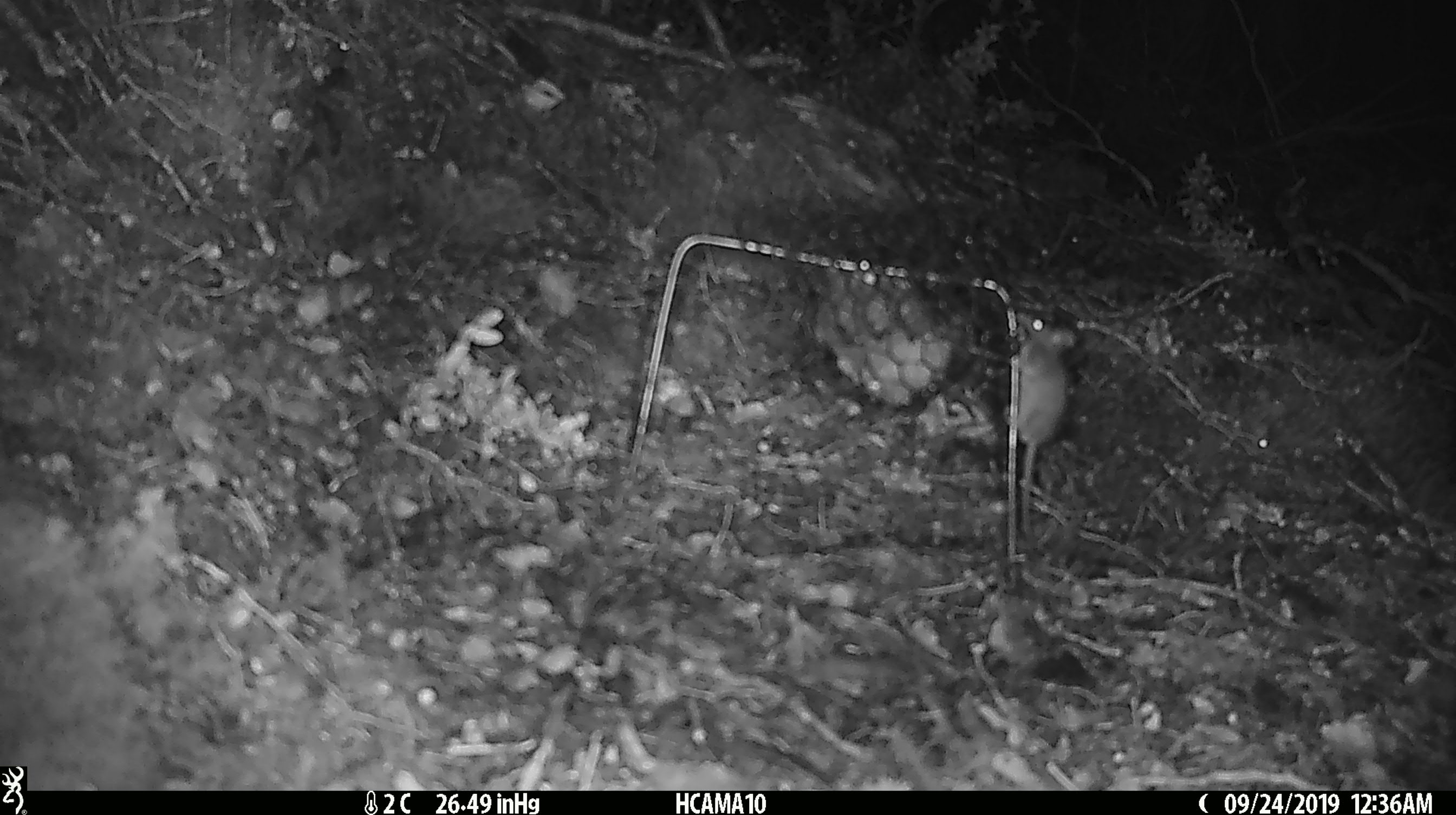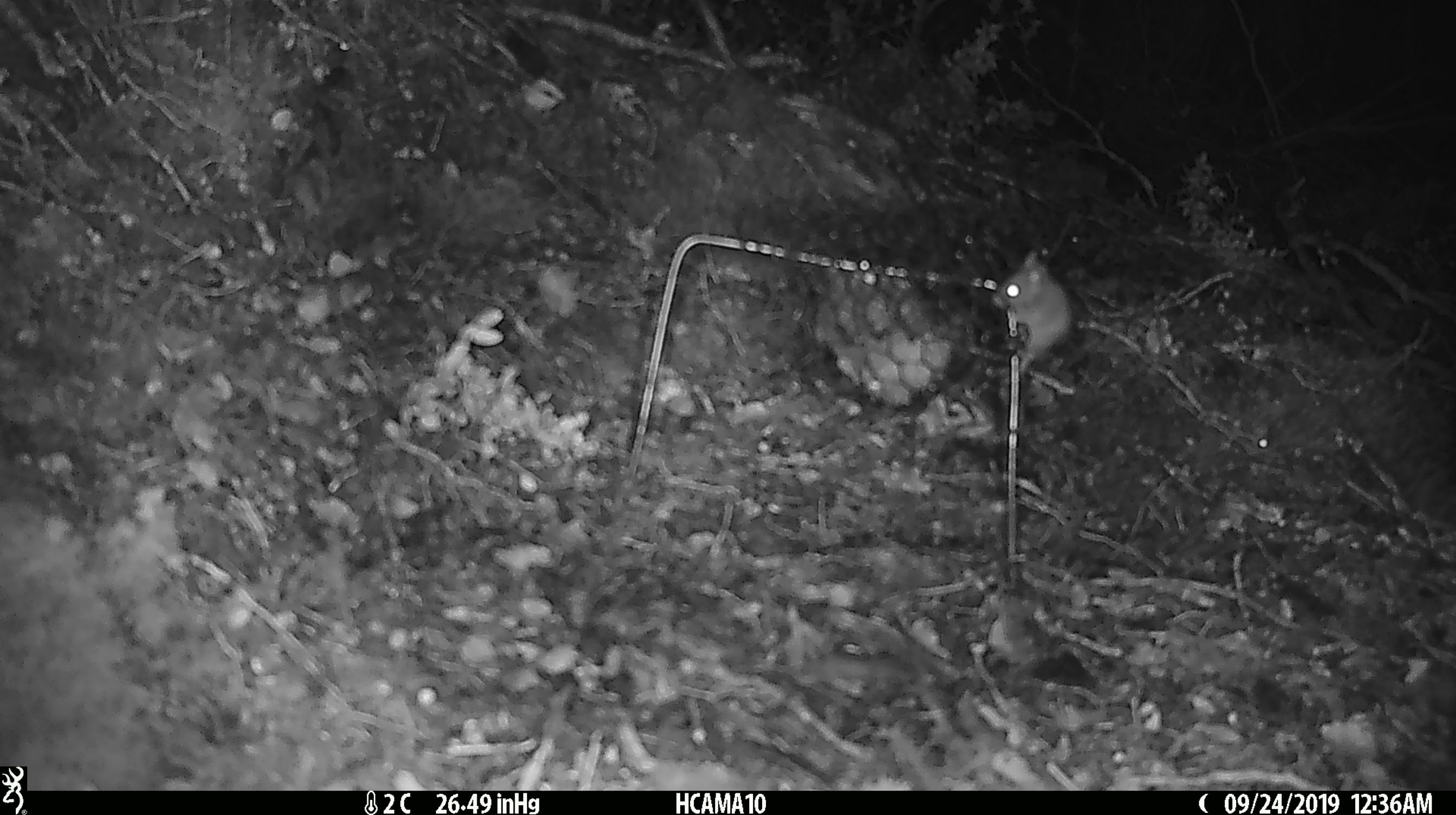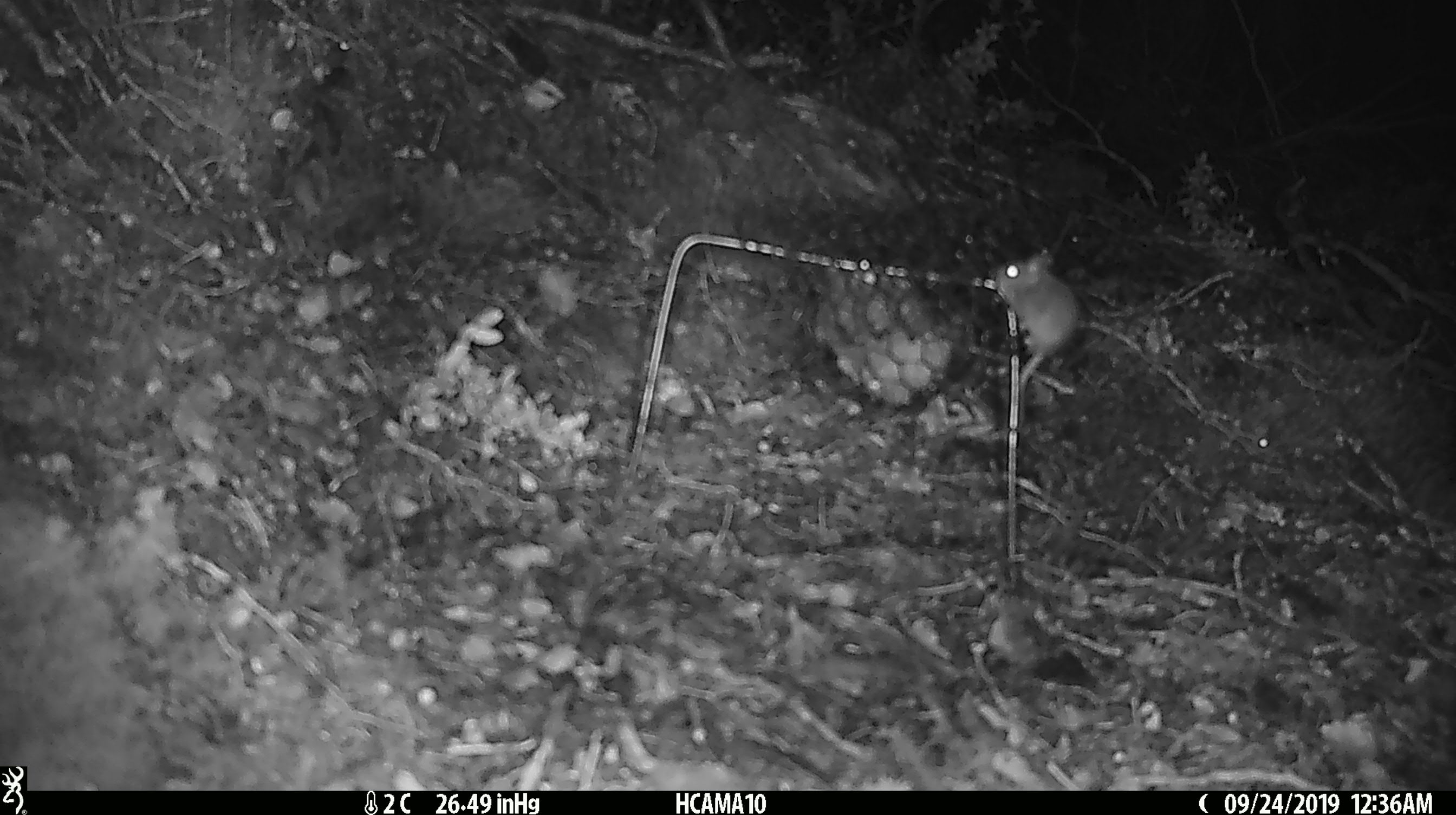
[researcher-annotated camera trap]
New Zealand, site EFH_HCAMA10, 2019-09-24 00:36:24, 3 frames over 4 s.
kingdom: Animalia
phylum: Chordata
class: Mammalia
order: Rodentia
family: Muridae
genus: Mus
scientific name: Mus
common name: mouse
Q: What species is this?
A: Mouse (Mus).